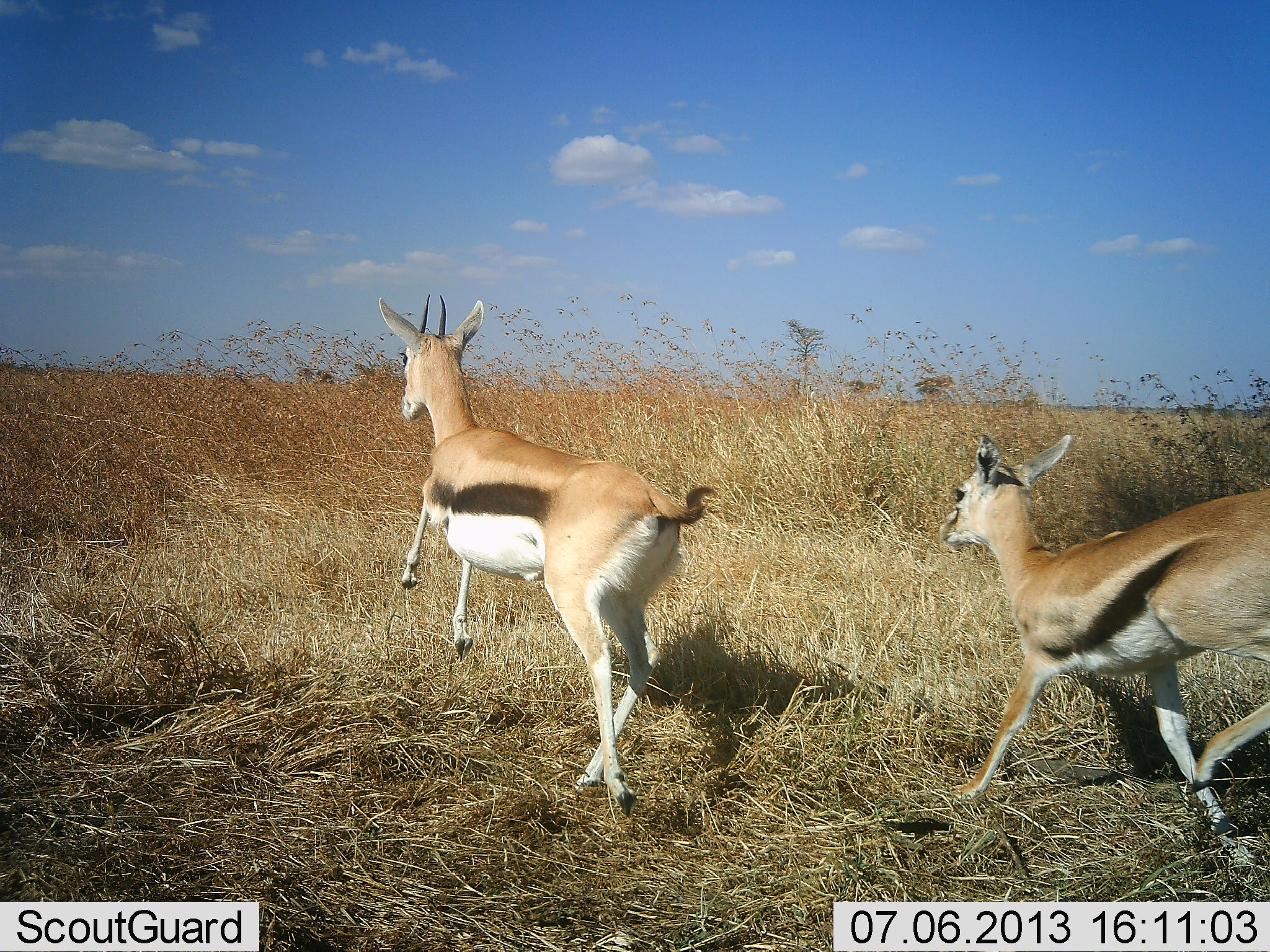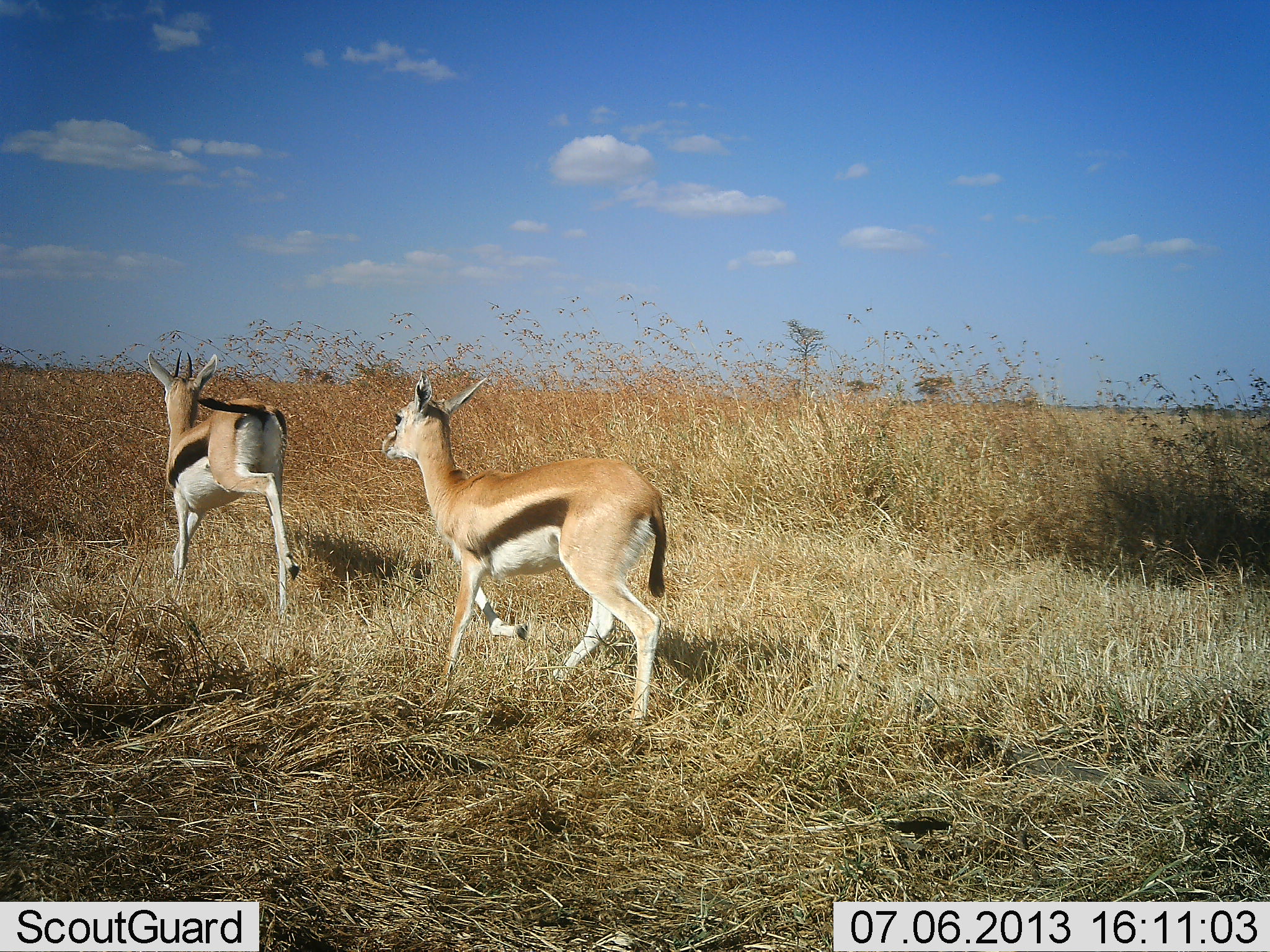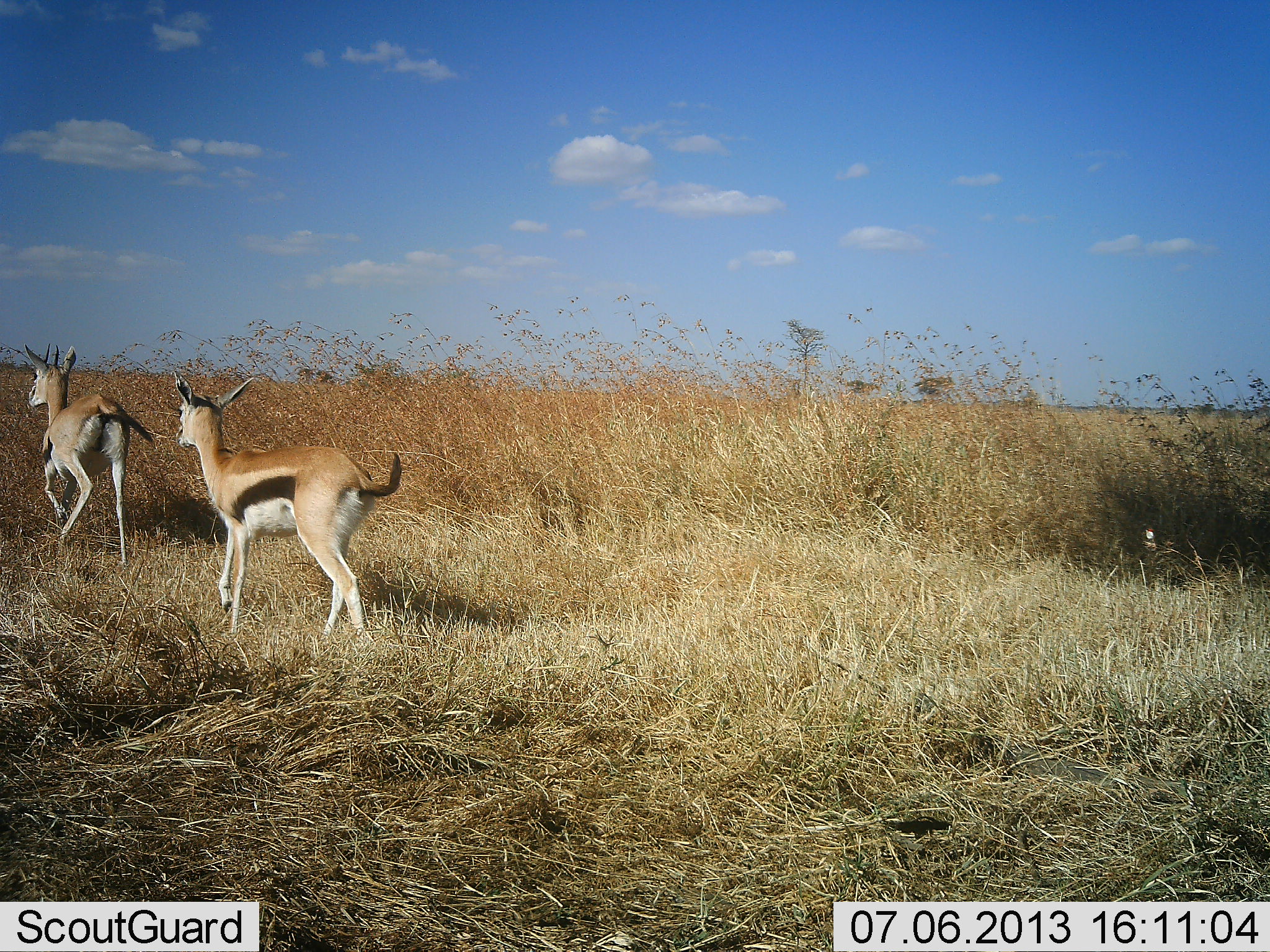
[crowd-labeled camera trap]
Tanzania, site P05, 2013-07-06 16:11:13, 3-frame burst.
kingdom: Animalia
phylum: Chordata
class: Mammalia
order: Artiodactyla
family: Bovidae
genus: Eudorcas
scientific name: Eudorcas thomsonii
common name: thomson's gazelle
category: gazellethomsons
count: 2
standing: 0%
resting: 0%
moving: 100%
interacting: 3%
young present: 3%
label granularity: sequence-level